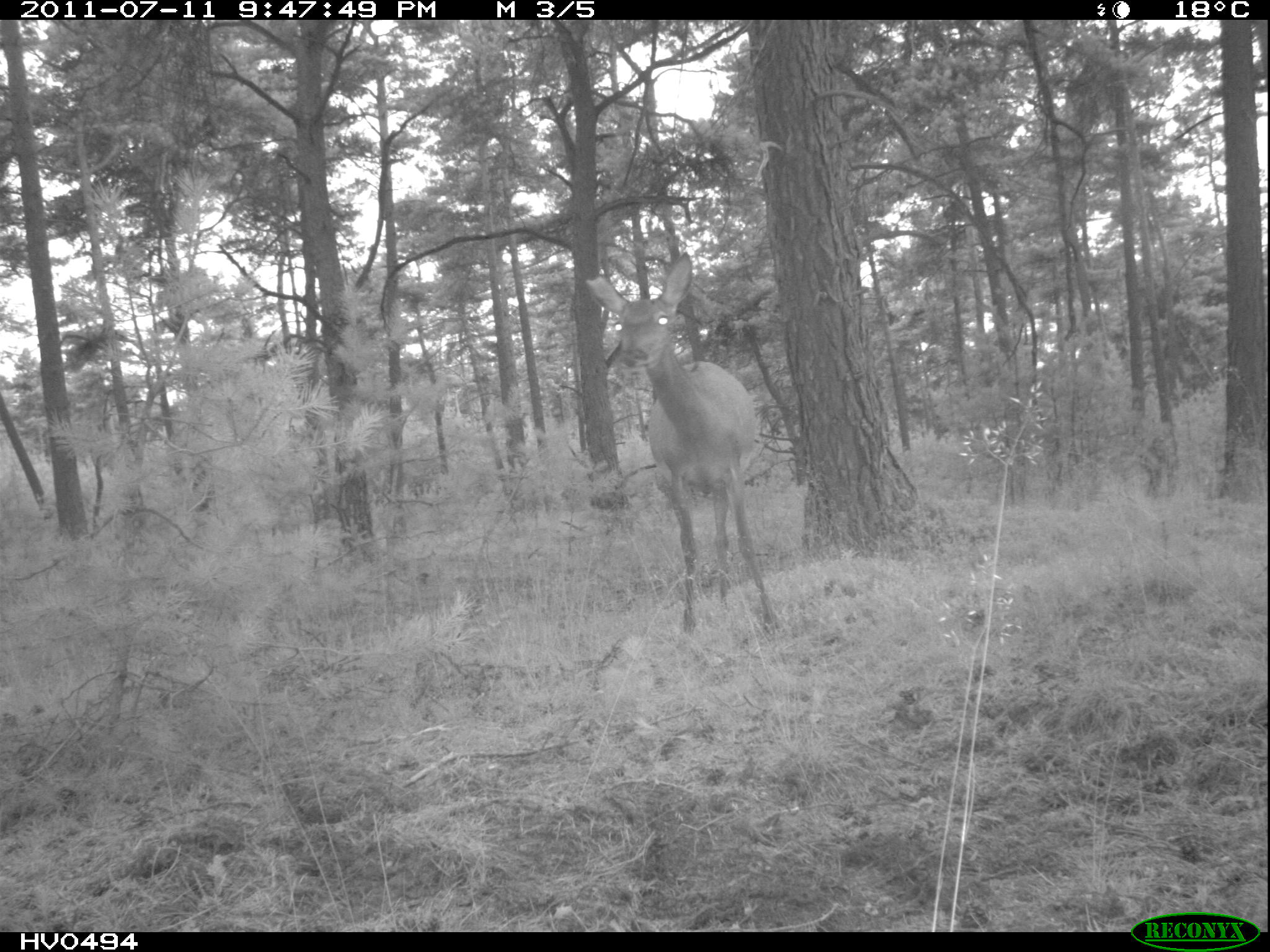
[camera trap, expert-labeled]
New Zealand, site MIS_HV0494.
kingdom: Animalia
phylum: Chordata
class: Mammalia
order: Artiodactyla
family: Cervidae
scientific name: Cervidae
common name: deer